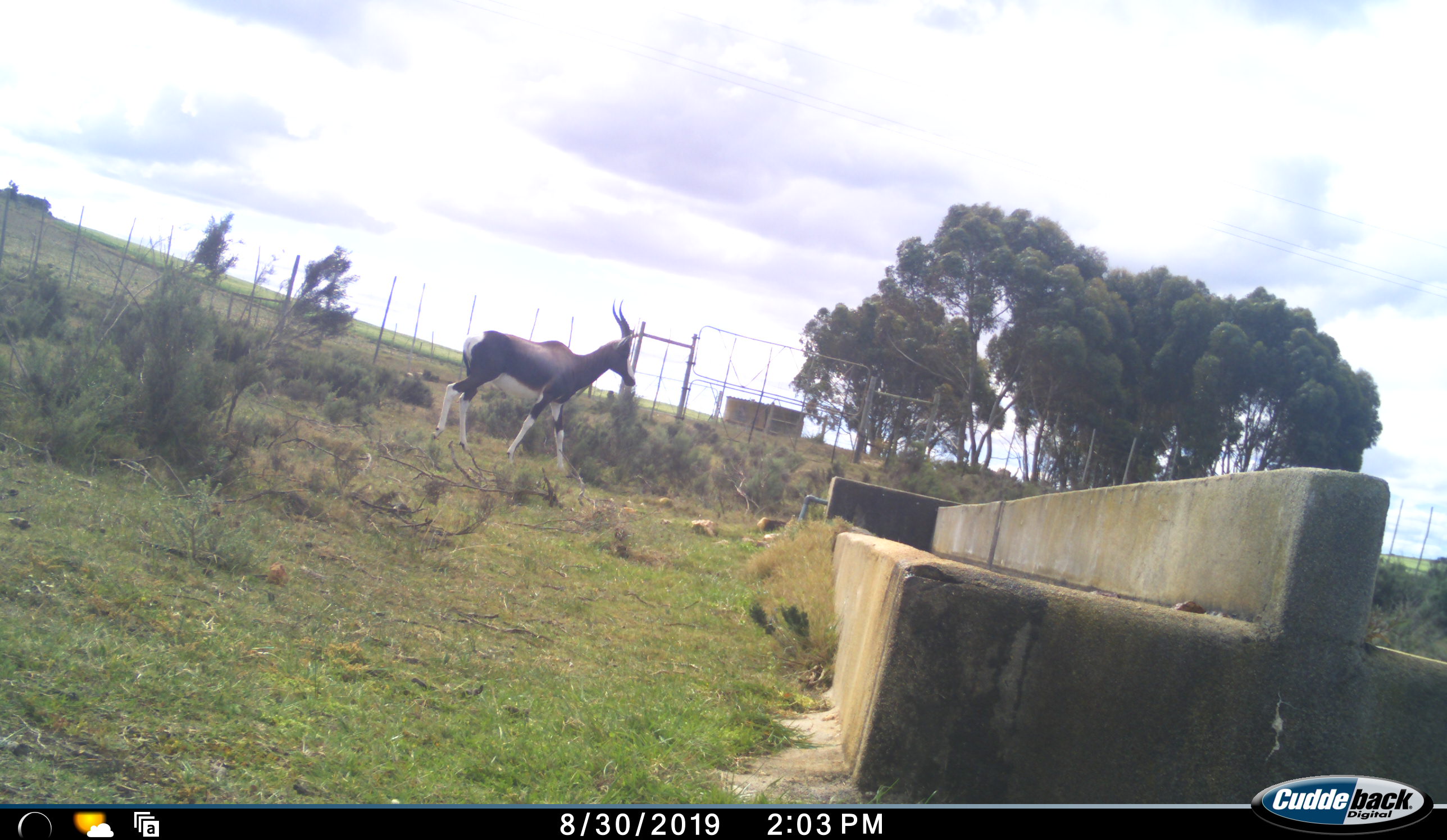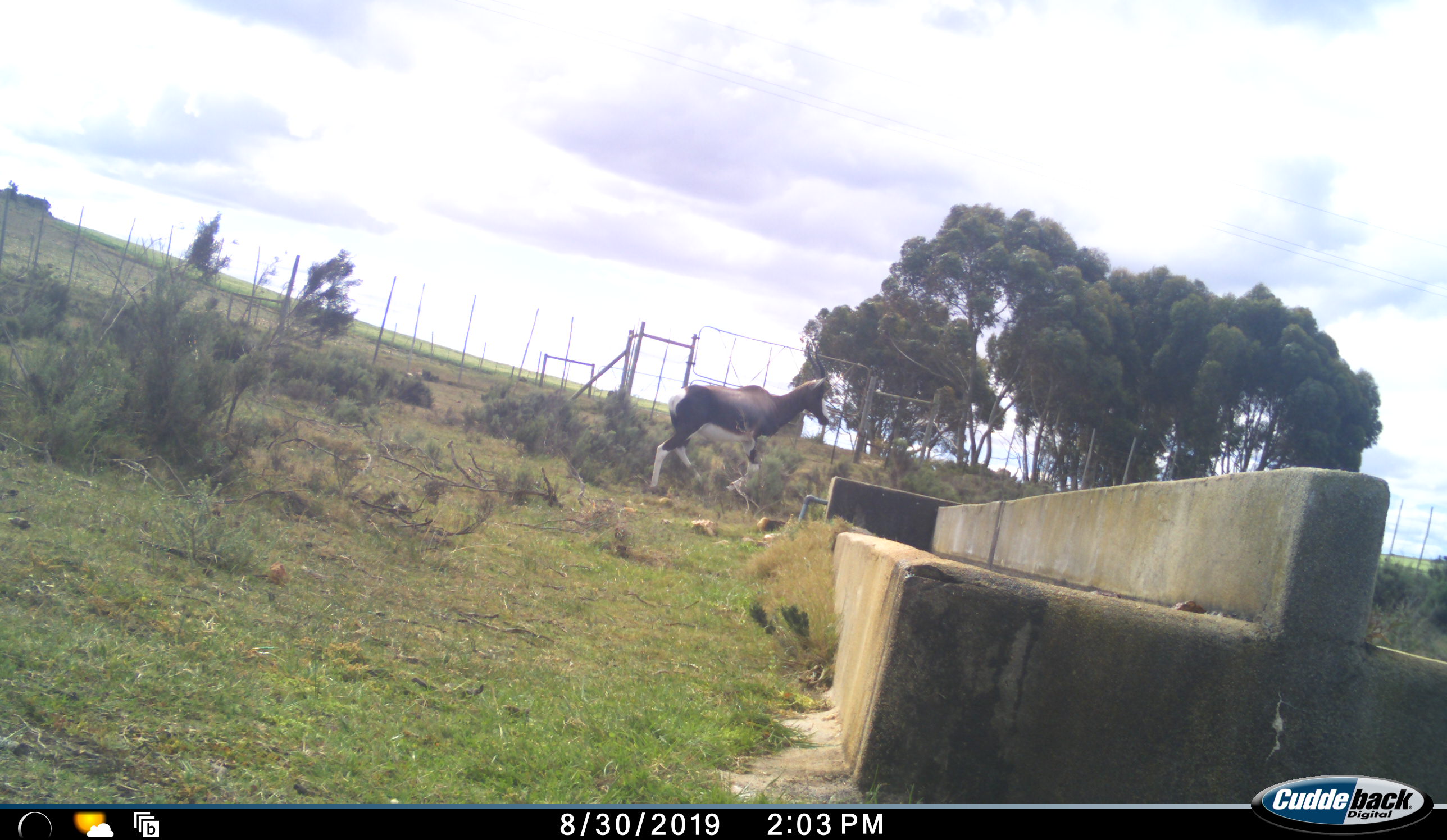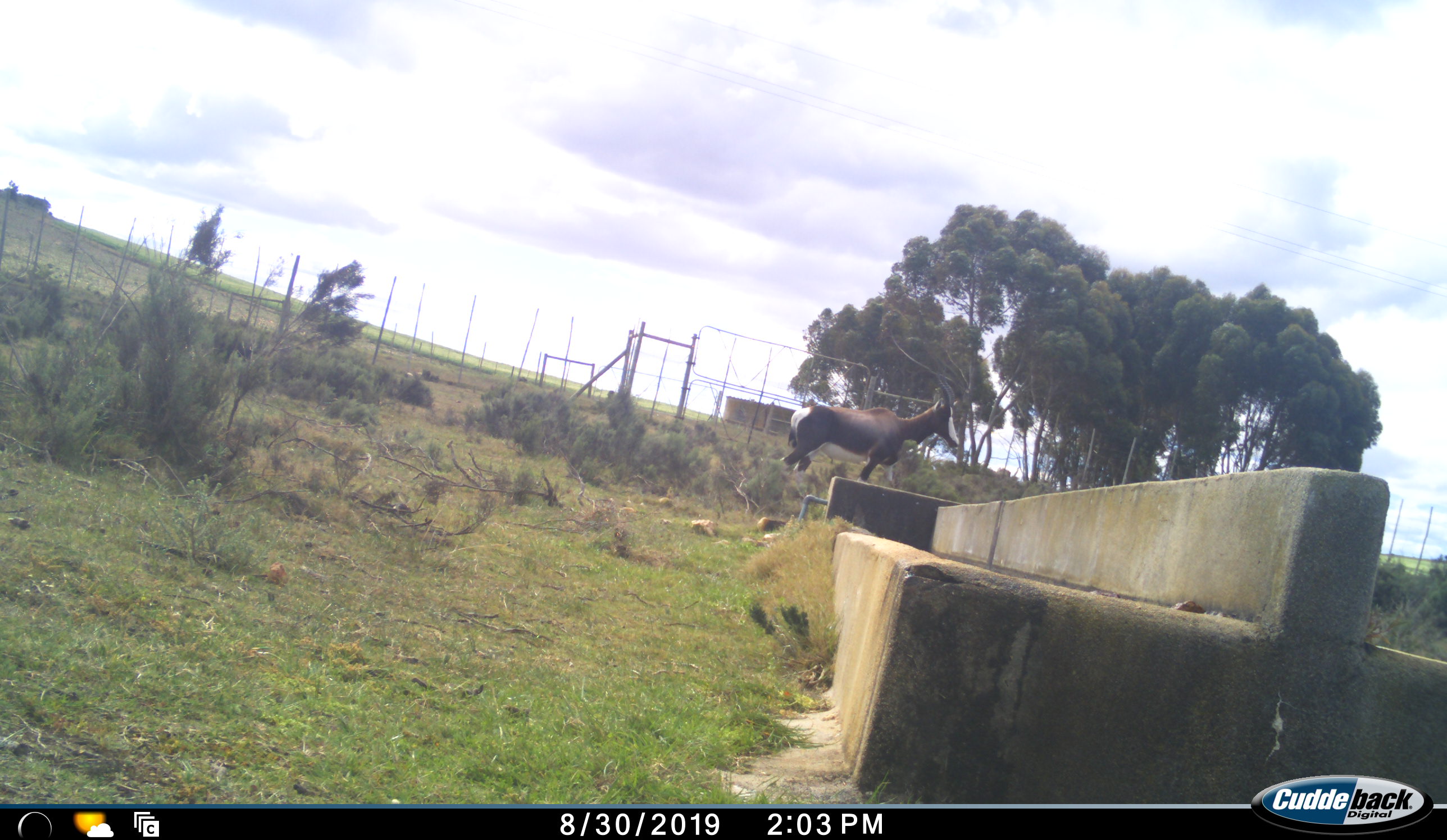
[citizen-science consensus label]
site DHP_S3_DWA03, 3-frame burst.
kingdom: Animalia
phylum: Chordata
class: Mammalia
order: Artiodactyla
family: Bovidae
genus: Damaliscus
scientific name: Damaliscus pygargus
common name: bontebok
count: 1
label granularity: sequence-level